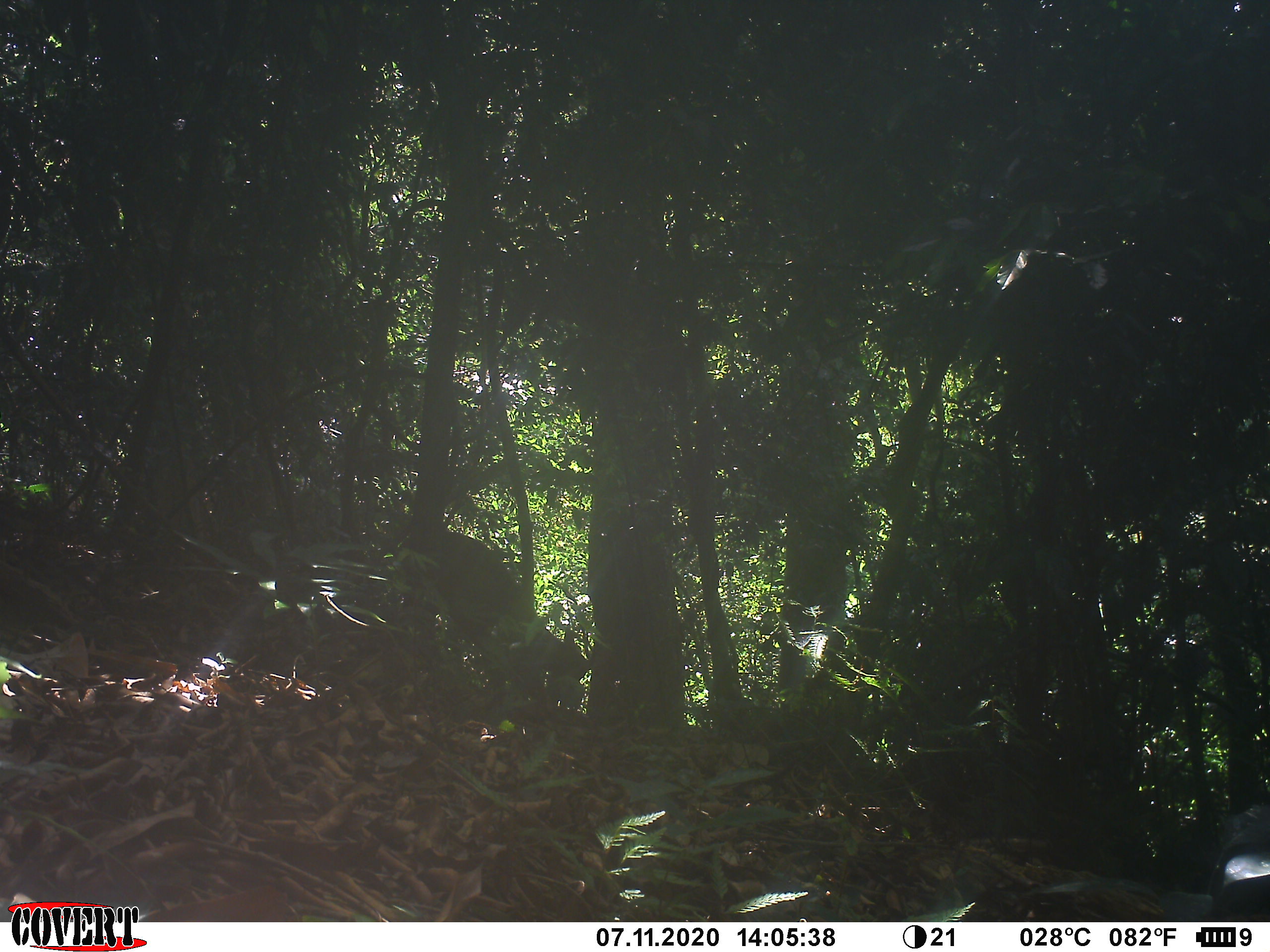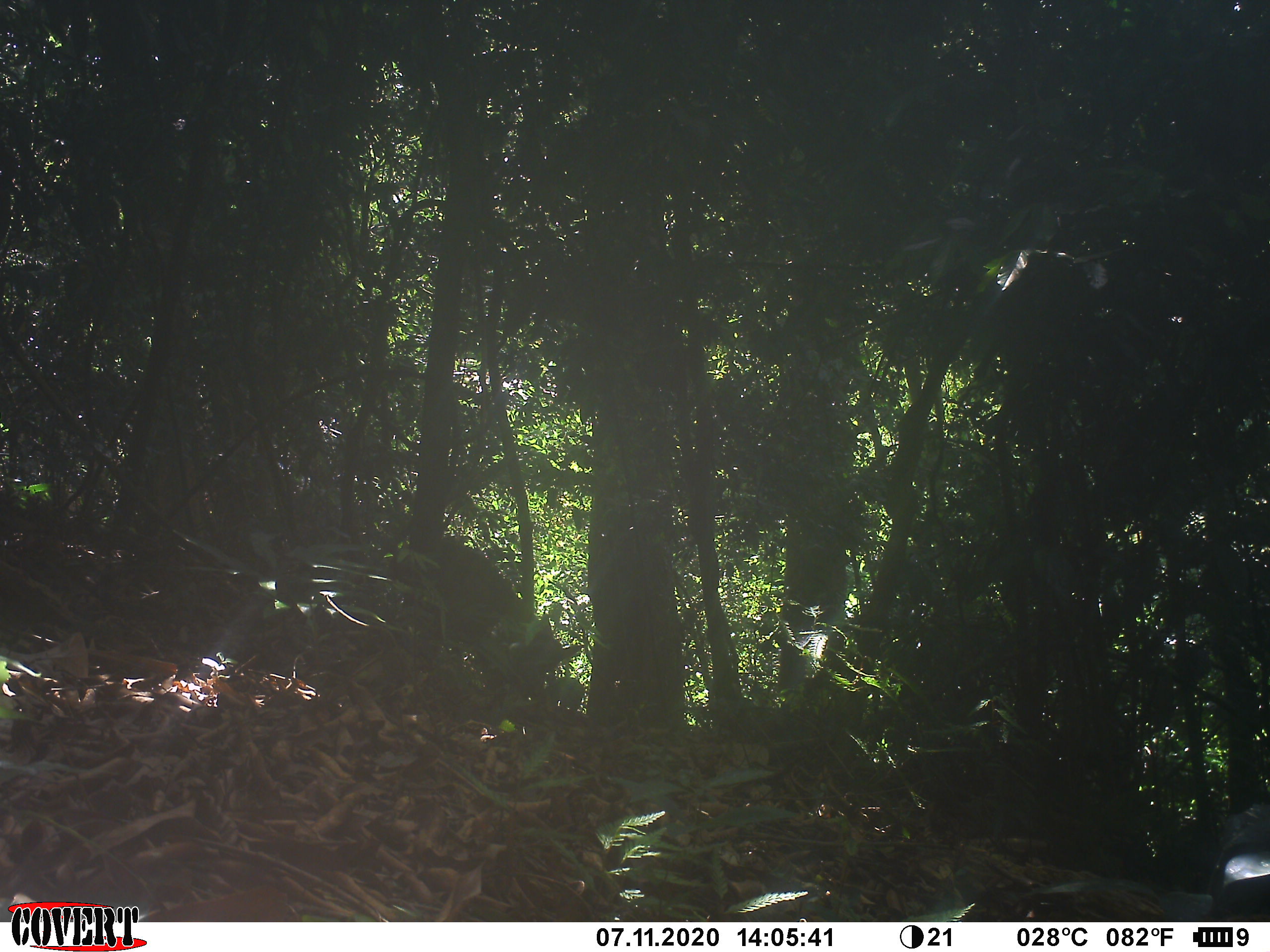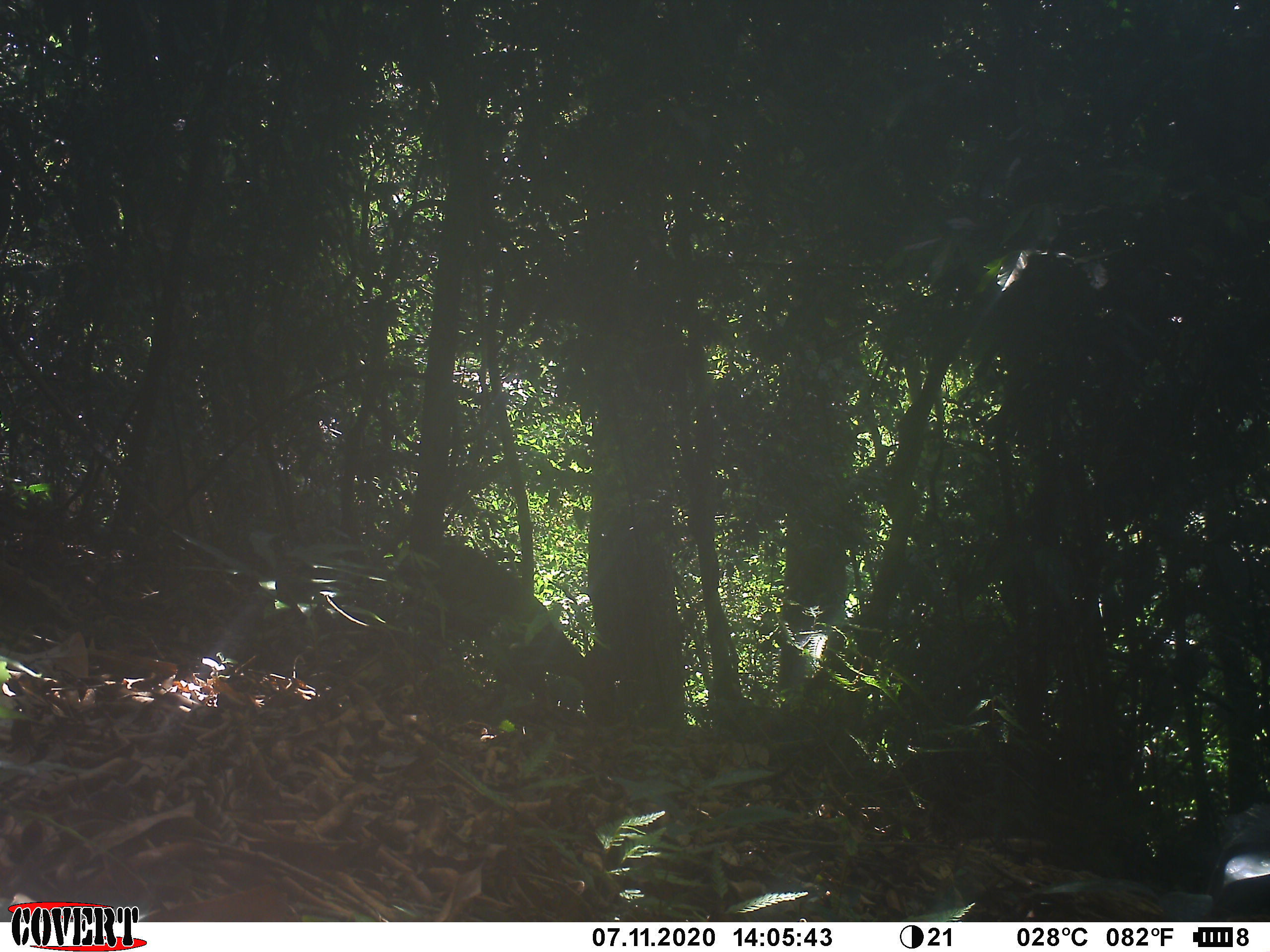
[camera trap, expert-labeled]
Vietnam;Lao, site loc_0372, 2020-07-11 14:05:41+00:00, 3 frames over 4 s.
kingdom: Animalia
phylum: Chordata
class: Mammalia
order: Artiodactyla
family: Cervidae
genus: Muntiacus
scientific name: Muntiacus vuquangensis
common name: large-antlered muntjac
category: large antlered muntjac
Large antlered muntjac (large-antlered muntjac) (Muntiacus vuquangensis). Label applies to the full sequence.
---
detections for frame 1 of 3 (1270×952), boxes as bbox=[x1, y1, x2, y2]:
large antlered muntjac: bbox=[406, 529, 591, 718]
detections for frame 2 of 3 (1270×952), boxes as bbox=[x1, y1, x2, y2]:
large antlered muntjac: bbox=[389, 536, 581, 704]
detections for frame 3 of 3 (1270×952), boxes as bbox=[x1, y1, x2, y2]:
large antlered muntjac: bbox=[398, 539, 621, 717]